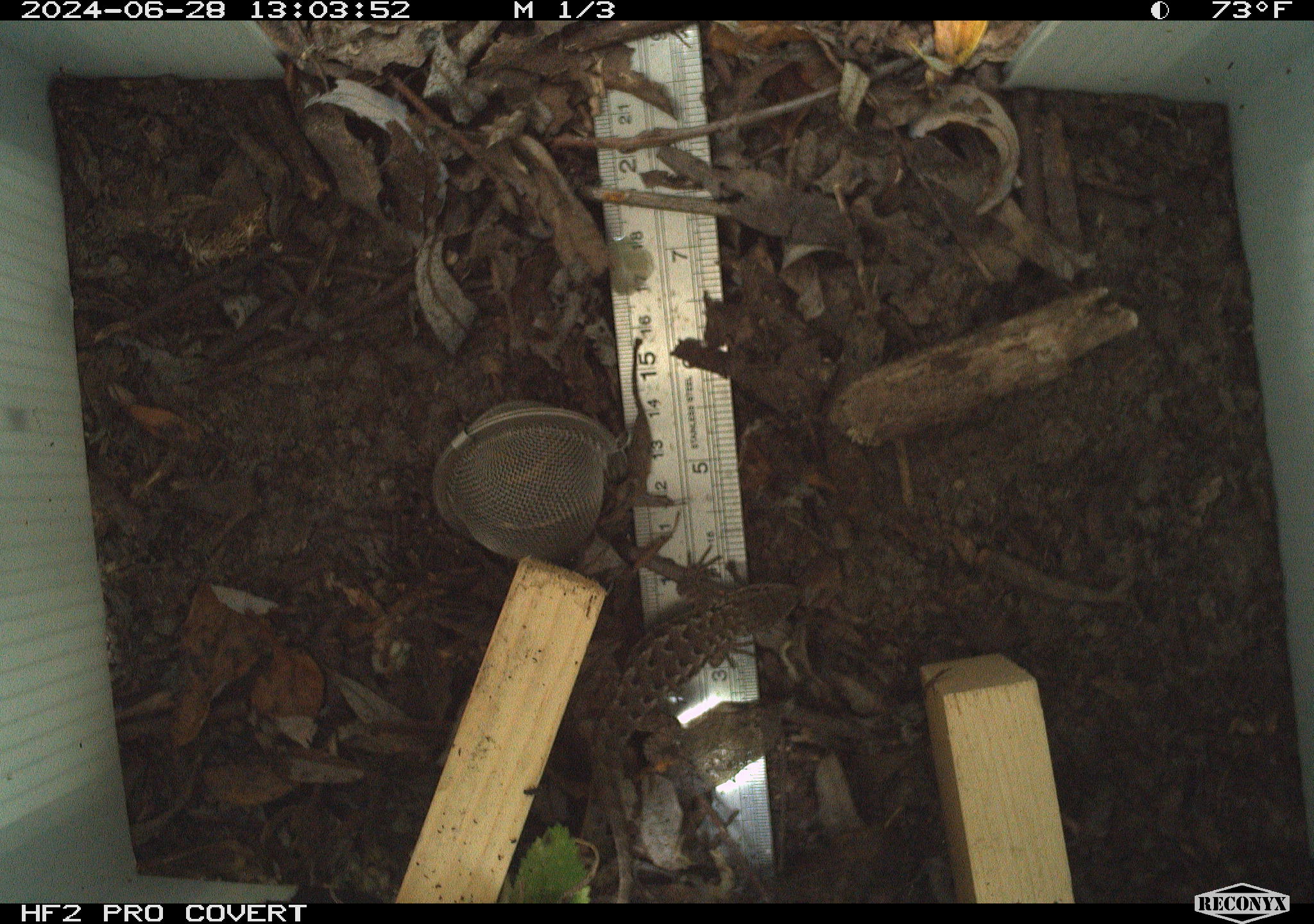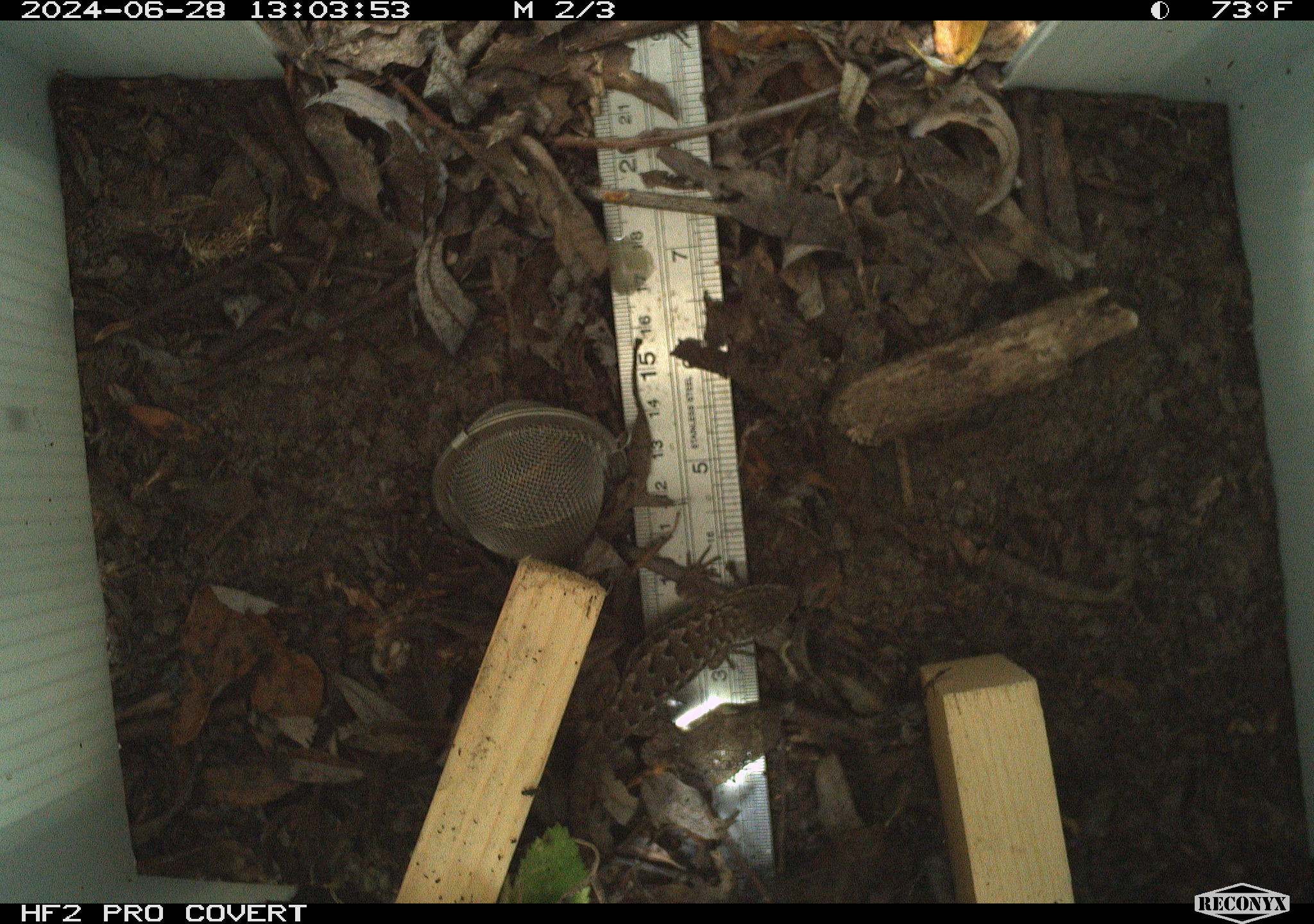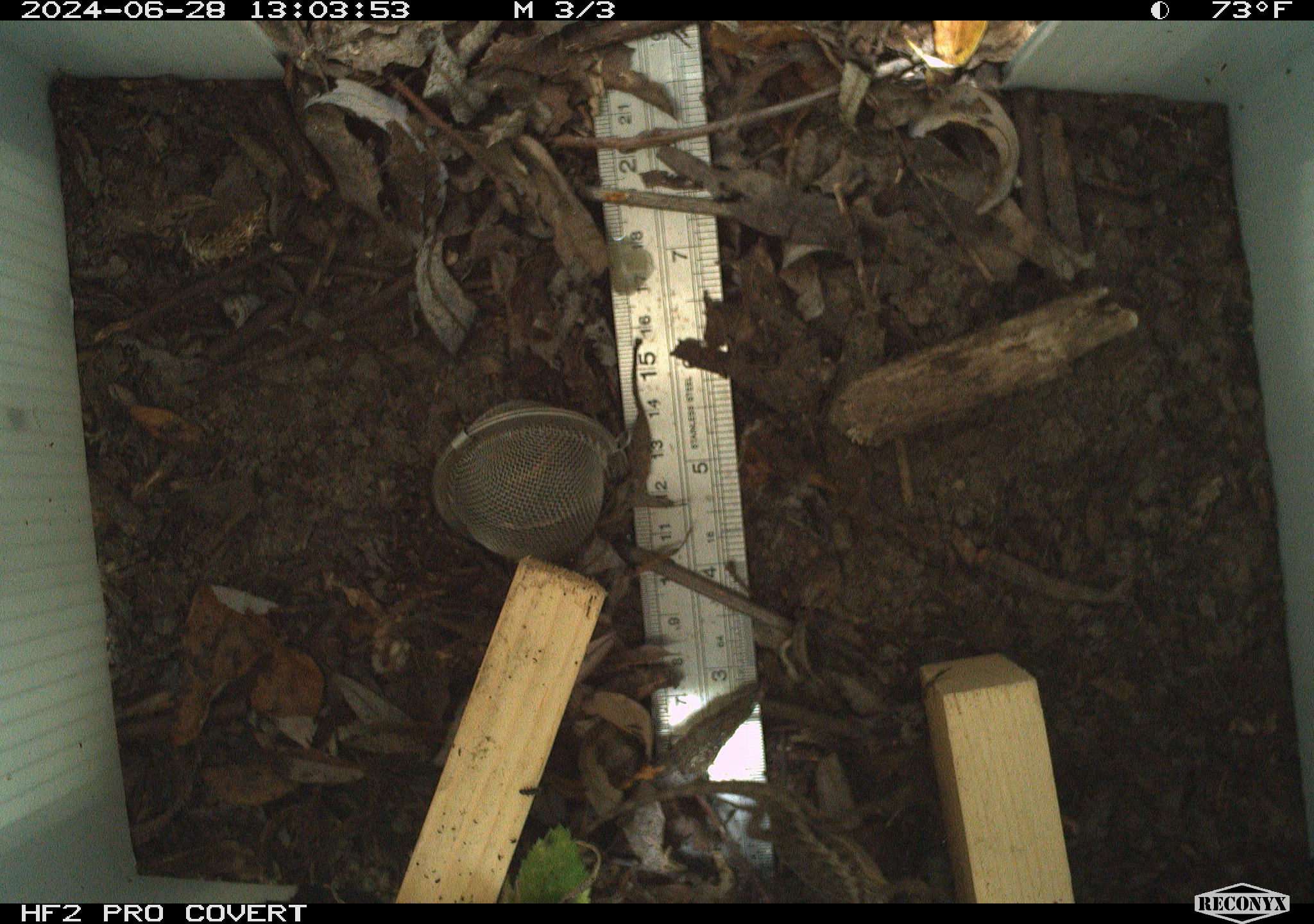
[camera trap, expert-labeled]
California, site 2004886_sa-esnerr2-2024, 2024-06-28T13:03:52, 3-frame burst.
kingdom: Animalia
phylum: Chordata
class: Reptilia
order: Squamata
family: Phrynosomatidae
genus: Sceloporus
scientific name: Sceloporus occidentalis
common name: western fence lizard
Western fence lizard (Sceloporus occidentalis).